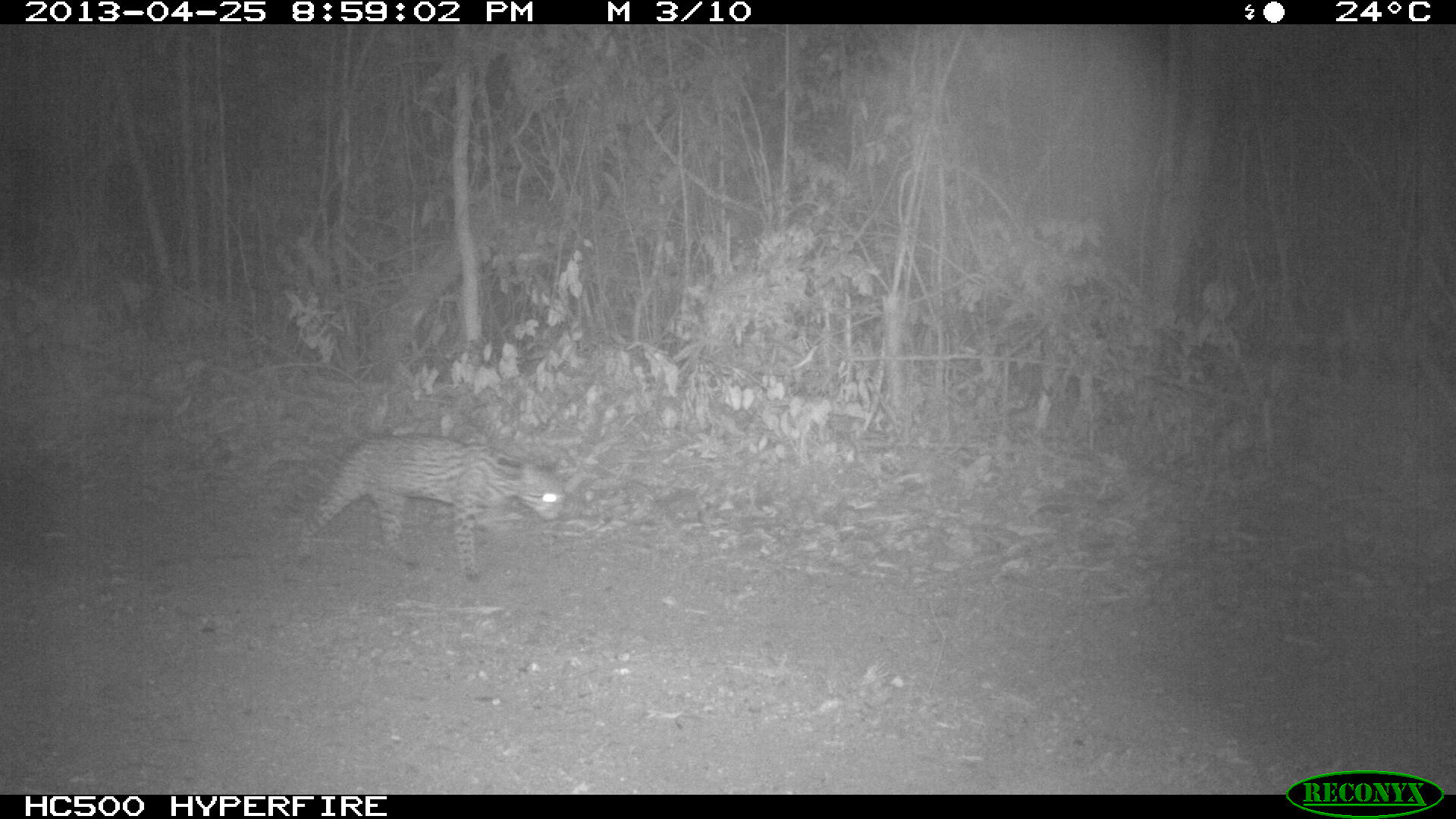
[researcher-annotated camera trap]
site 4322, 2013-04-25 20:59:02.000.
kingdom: Animalia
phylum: Chordata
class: Mammalia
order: Carnivora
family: Felidae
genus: Leopardus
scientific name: Leopardus pardalis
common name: ocelot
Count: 1.